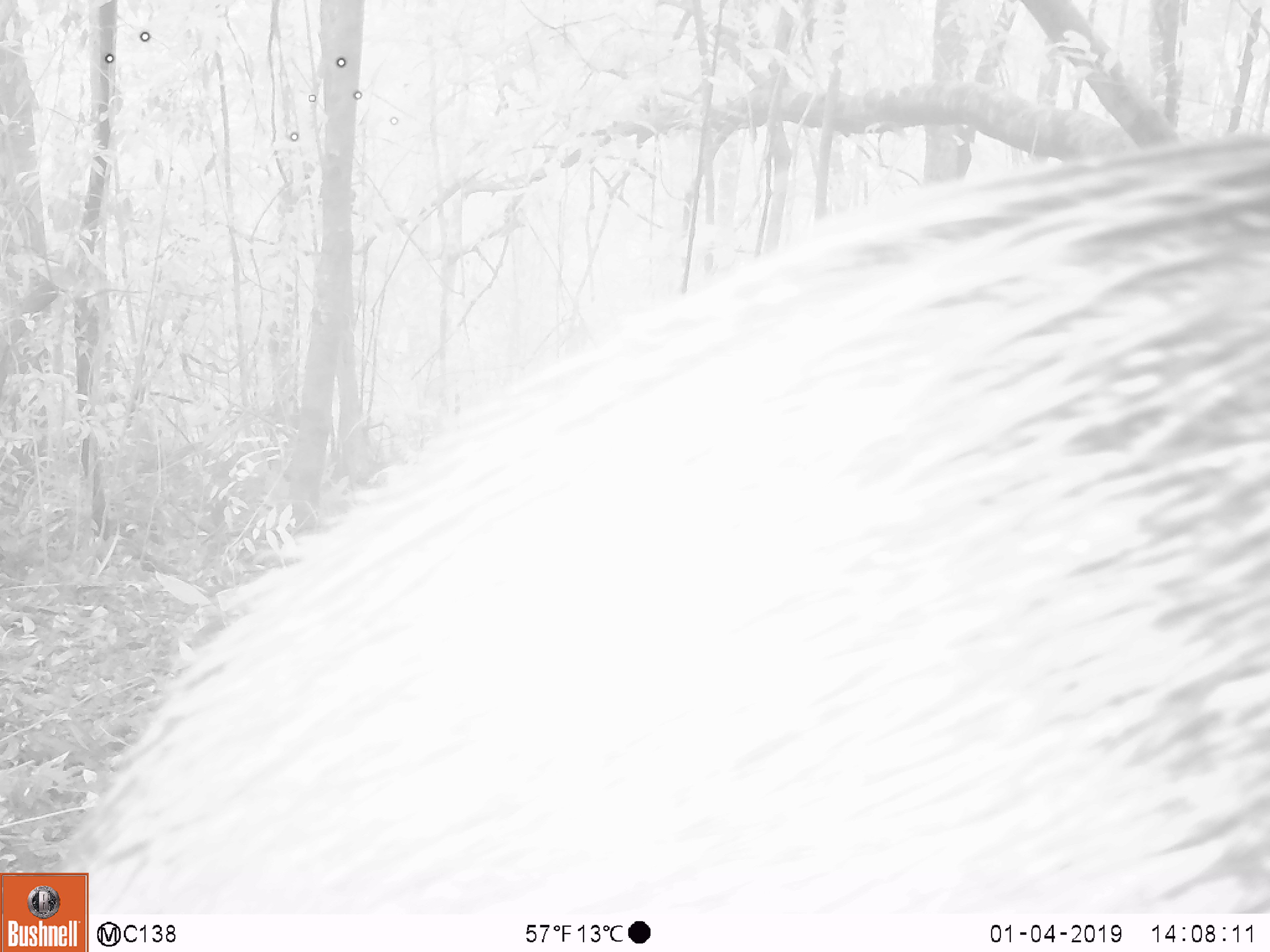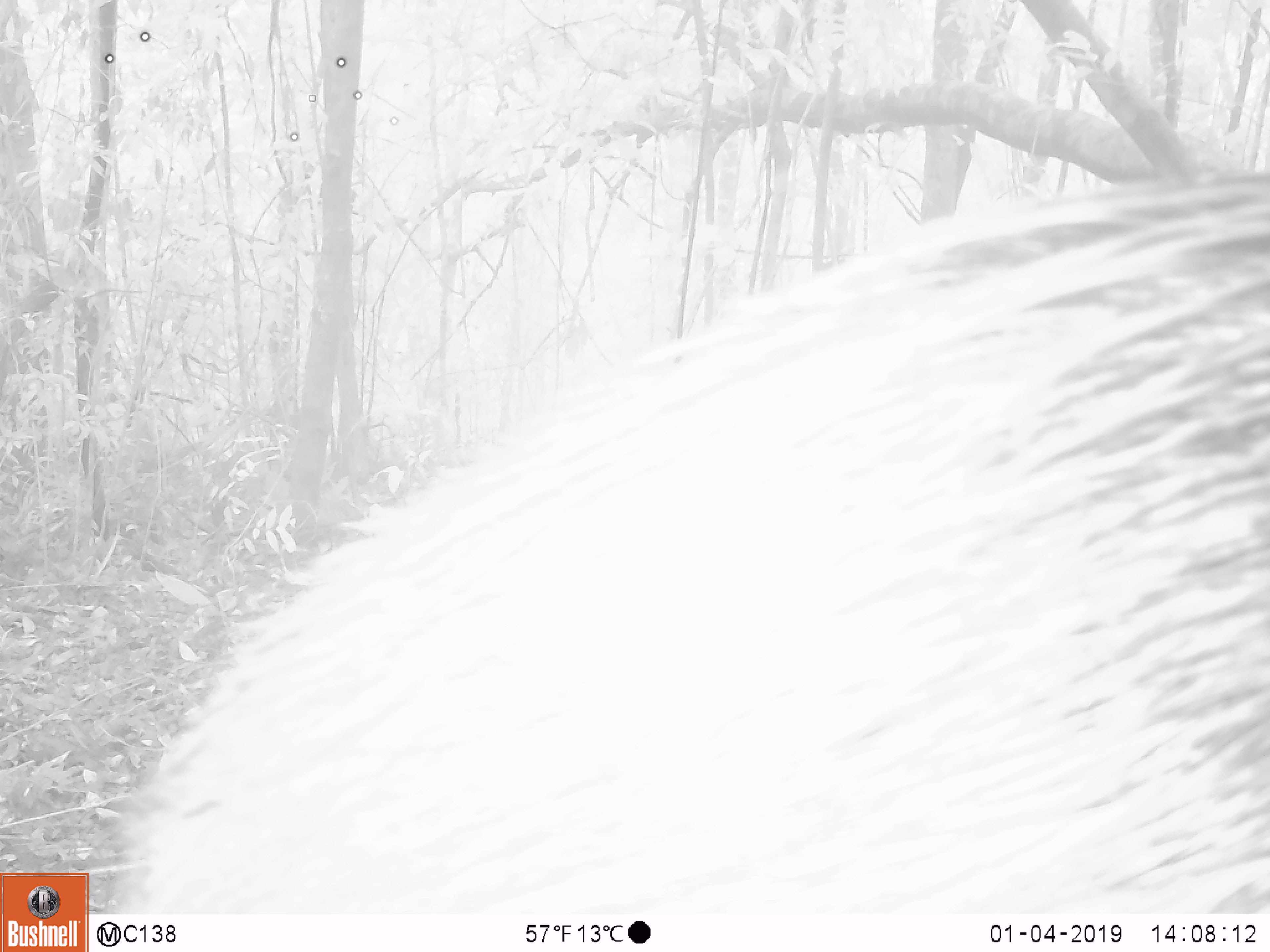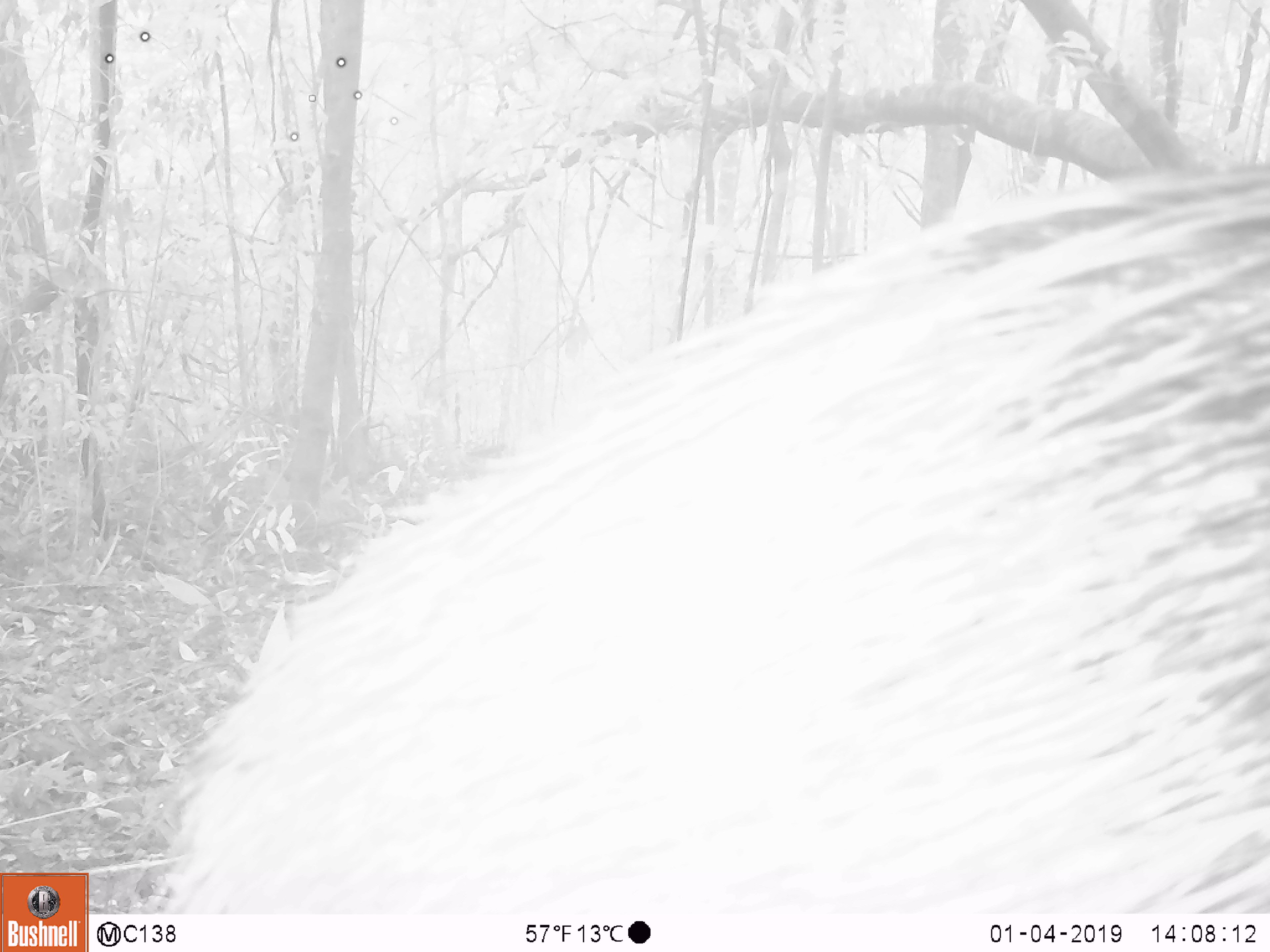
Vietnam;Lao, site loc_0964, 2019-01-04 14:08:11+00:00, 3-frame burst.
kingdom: Animalia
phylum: Chordata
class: Mammalia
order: Artiodactyla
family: Suidae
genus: Sus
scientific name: Sus scrofa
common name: eurasian wild pig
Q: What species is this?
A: Eurasian wild pig (Sus scrofa).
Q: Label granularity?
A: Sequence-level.